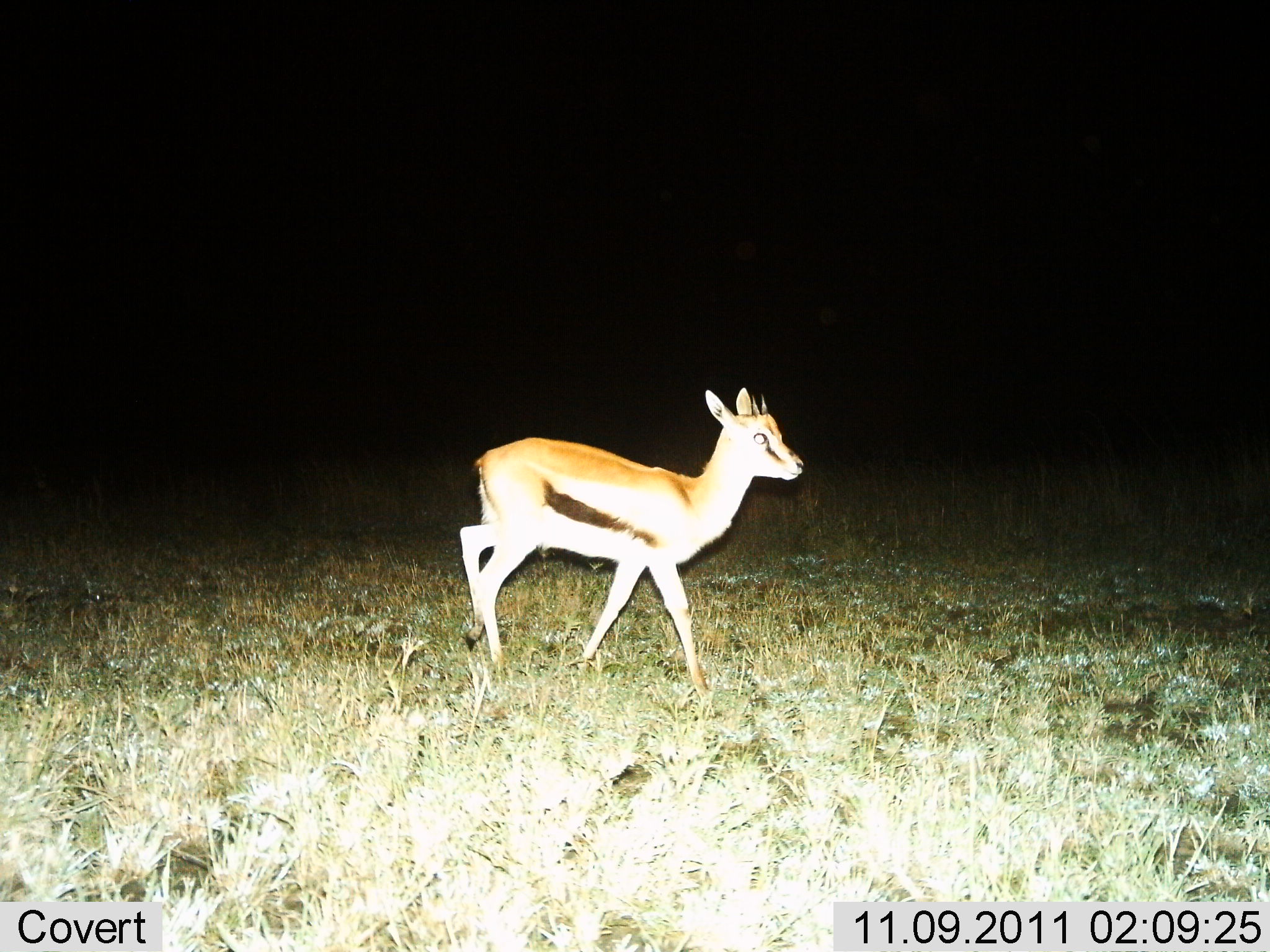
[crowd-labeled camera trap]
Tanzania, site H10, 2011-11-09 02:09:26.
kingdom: Animalia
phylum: Chordata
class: Mammalia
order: Artiodactyla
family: Bovidae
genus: Eudorcas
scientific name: Eudorcas thomsonii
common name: thomson's gazelle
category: gazellethomsons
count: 1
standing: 25%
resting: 0%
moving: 83%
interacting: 0%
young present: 8%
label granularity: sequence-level